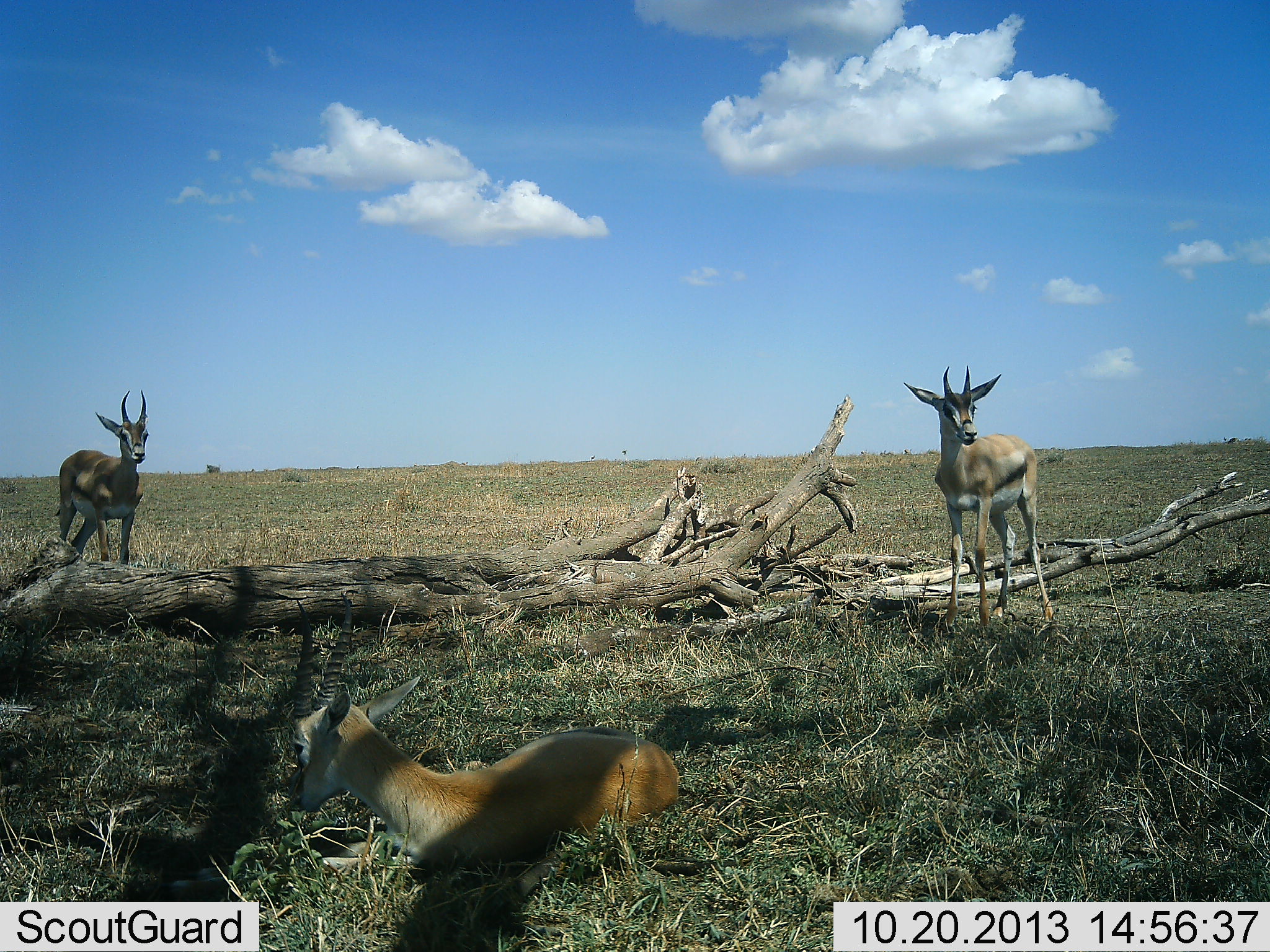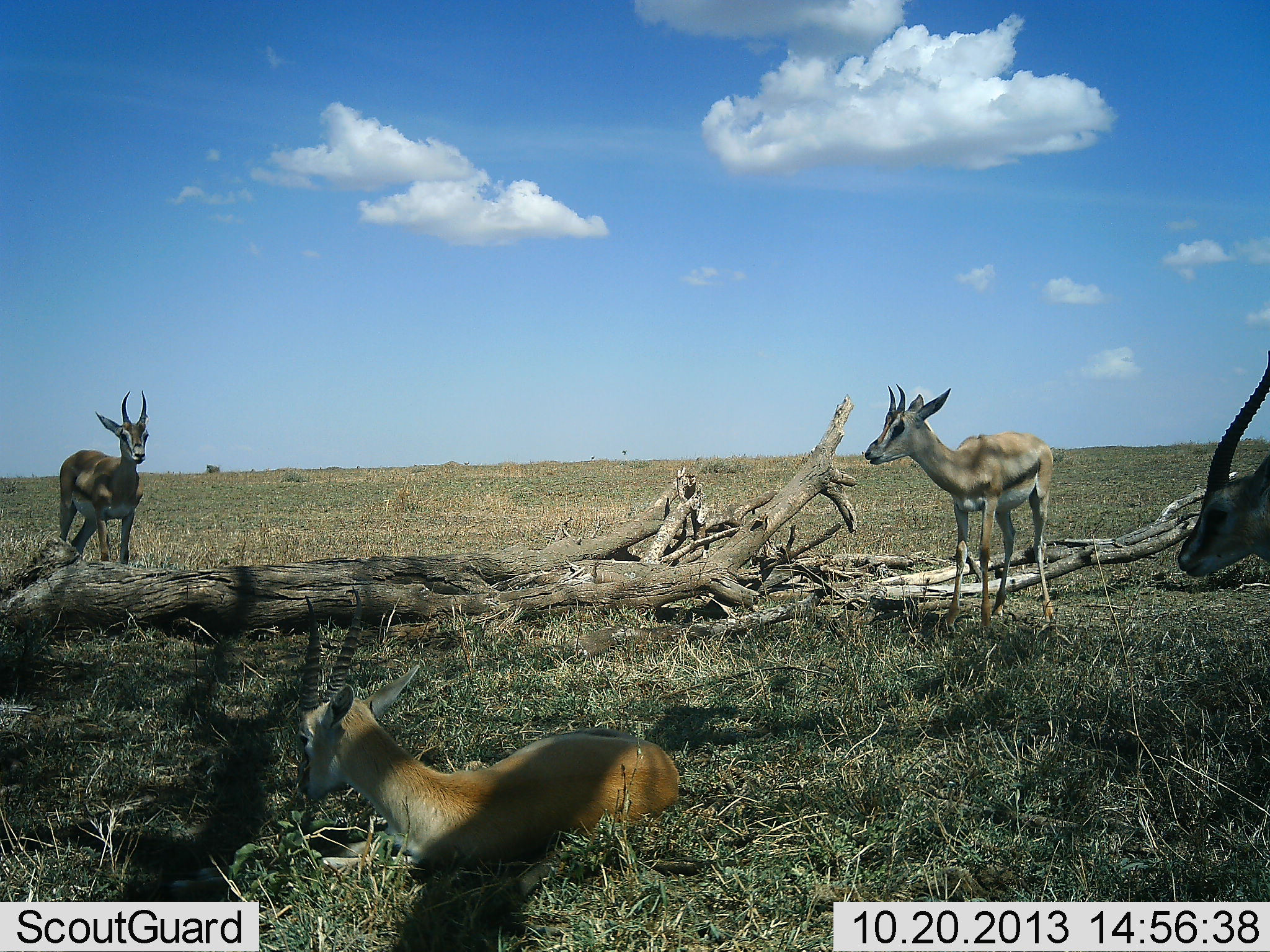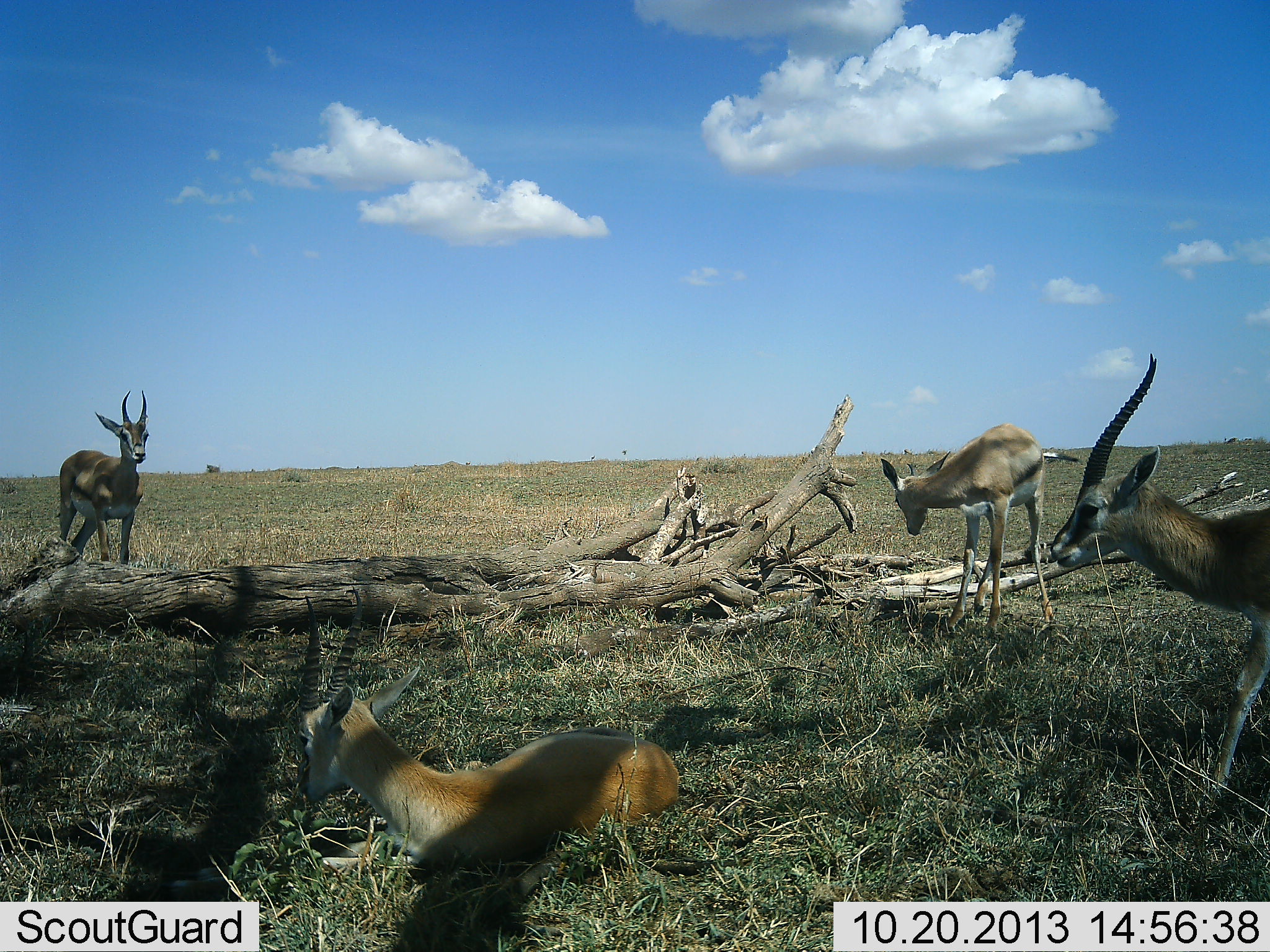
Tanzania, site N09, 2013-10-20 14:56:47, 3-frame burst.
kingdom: Animalia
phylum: Chordata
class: Mammalia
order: Artiodactyla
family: Bovidae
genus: Eudorcas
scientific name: Eudorcas thomsonii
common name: thomson's gazelle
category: gazellethomsons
Gazellethomsons (thomson's gazelle) (Eudorcas thomsonii), count 4. Behavior (volunteer vote fractions): standing 83%, resting 80%, moving 34%, interacting 6%. Young present (vote fraction): 11%. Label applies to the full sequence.